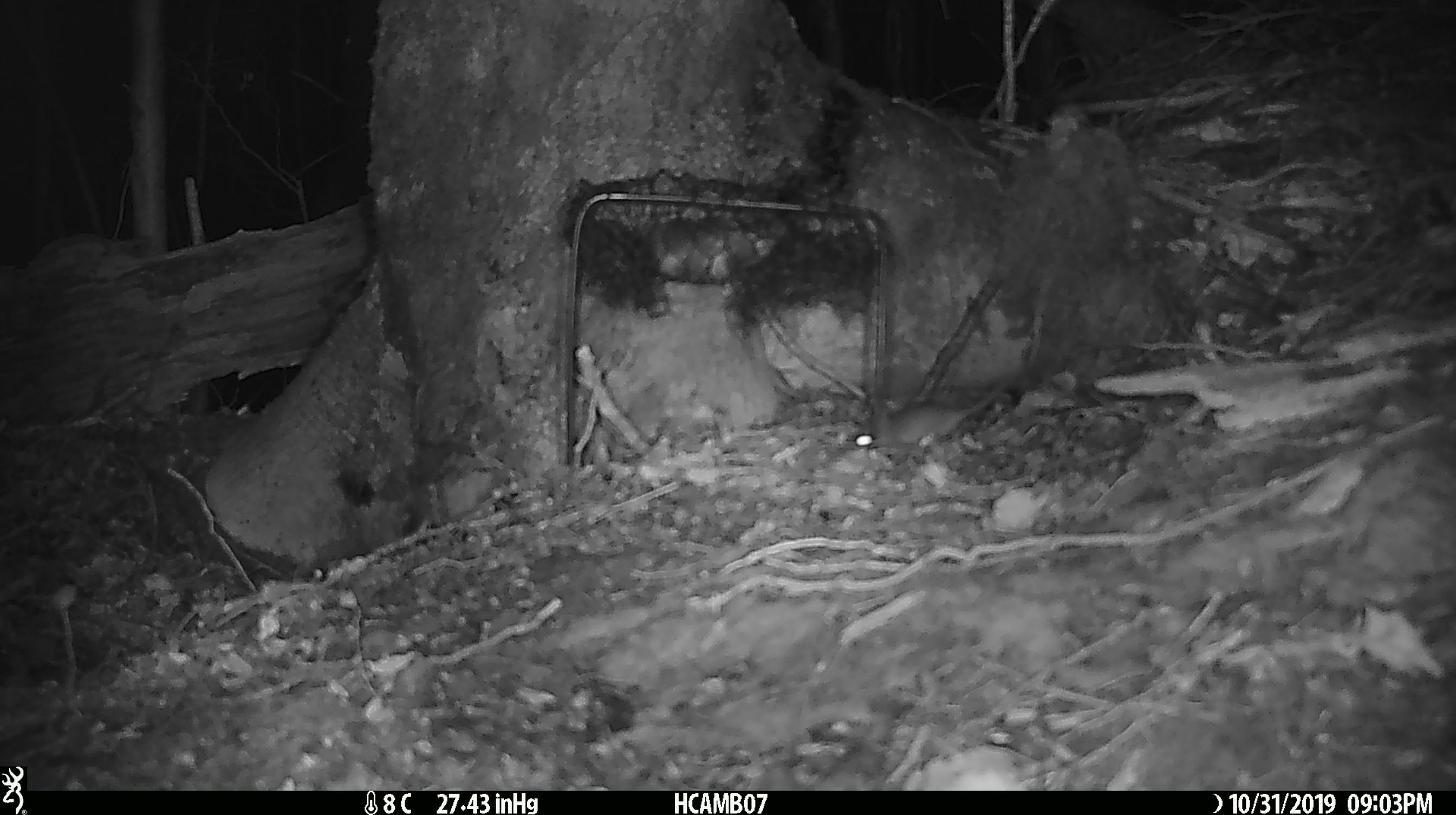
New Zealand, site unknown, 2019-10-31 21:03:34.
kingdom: Animalia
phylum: Chordata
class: Mammalia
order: Rodentia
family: Muridae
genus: Mus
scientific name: Mus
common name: mouse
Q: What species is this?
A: Mouse (Mus).